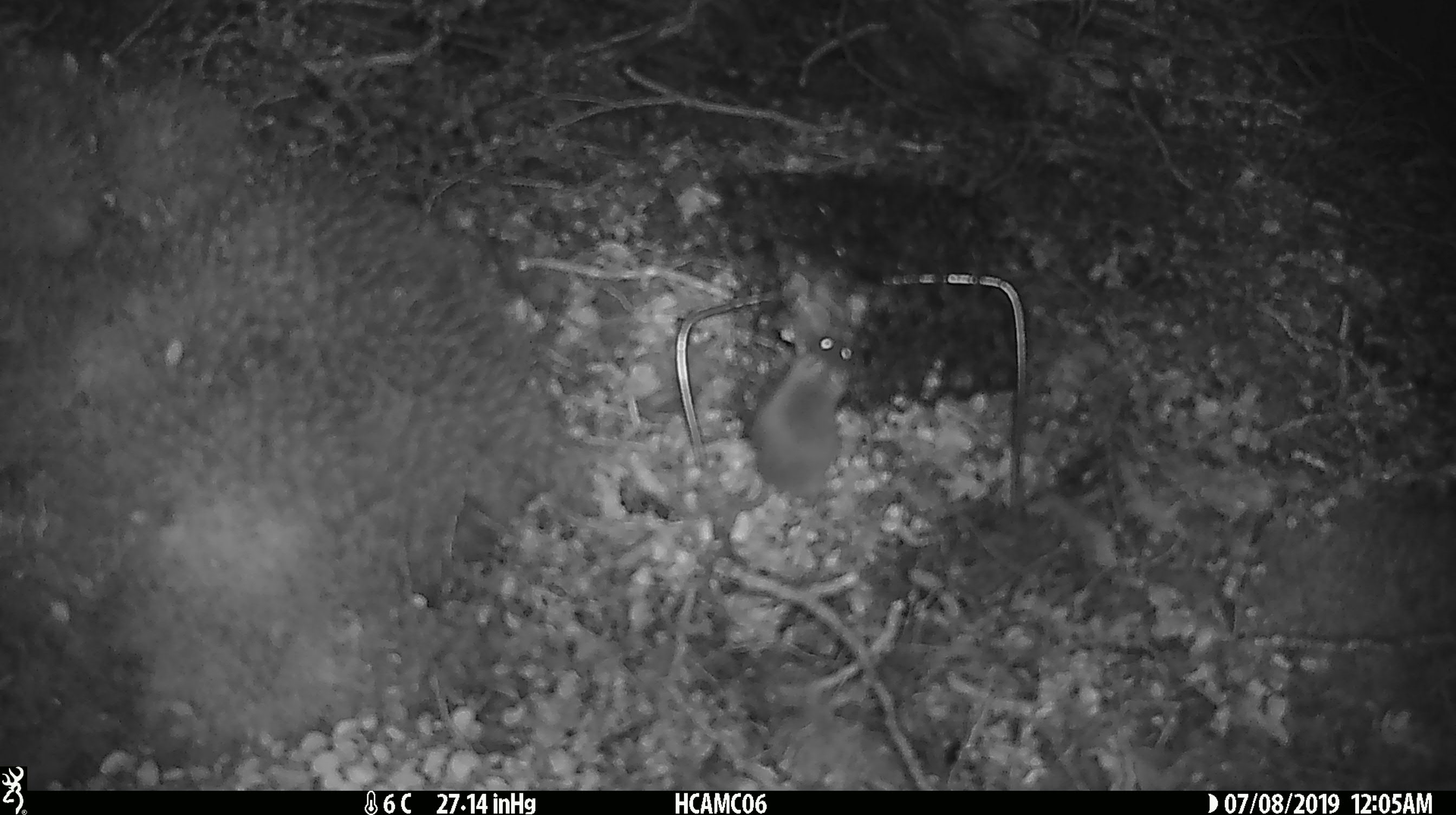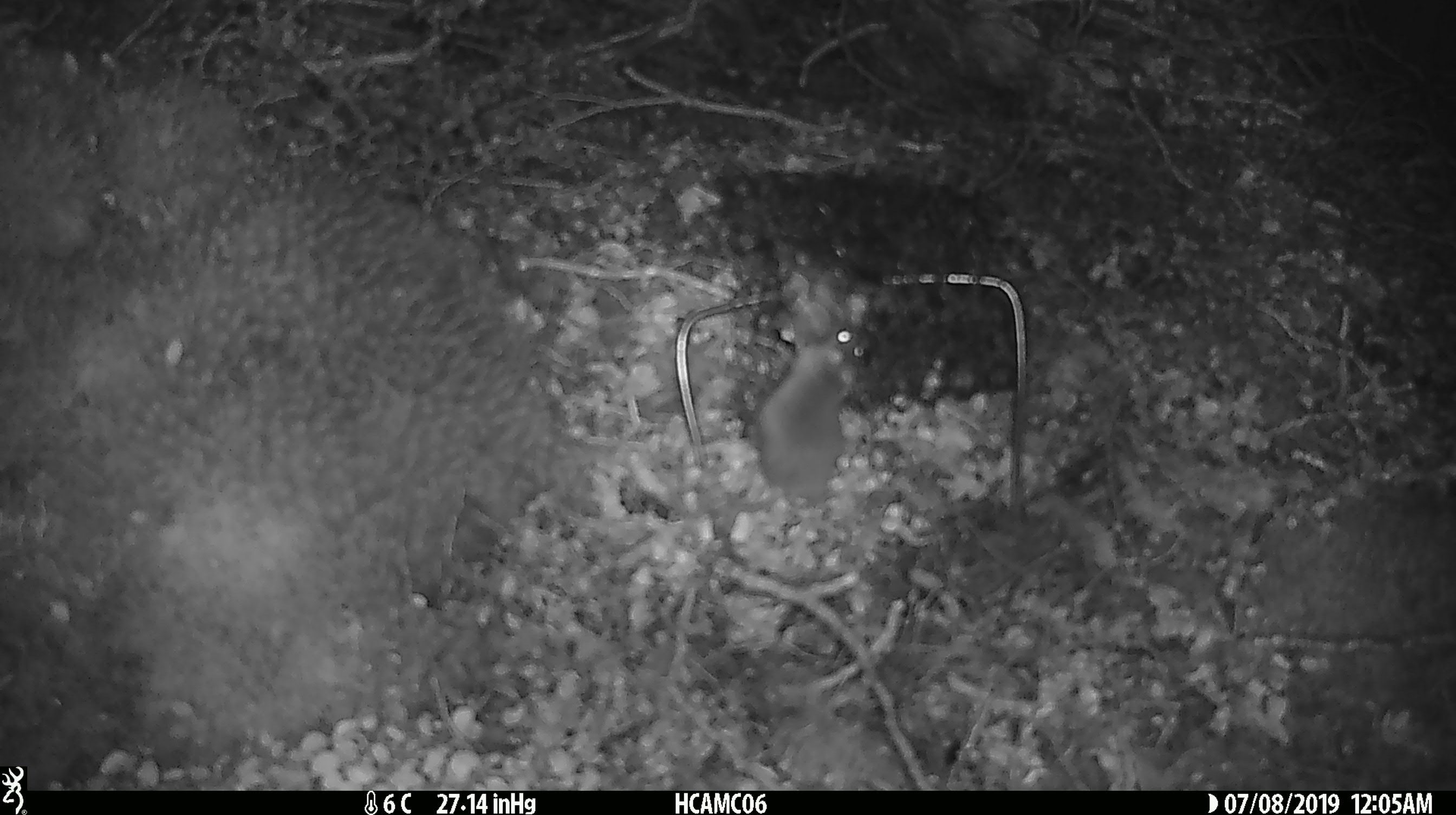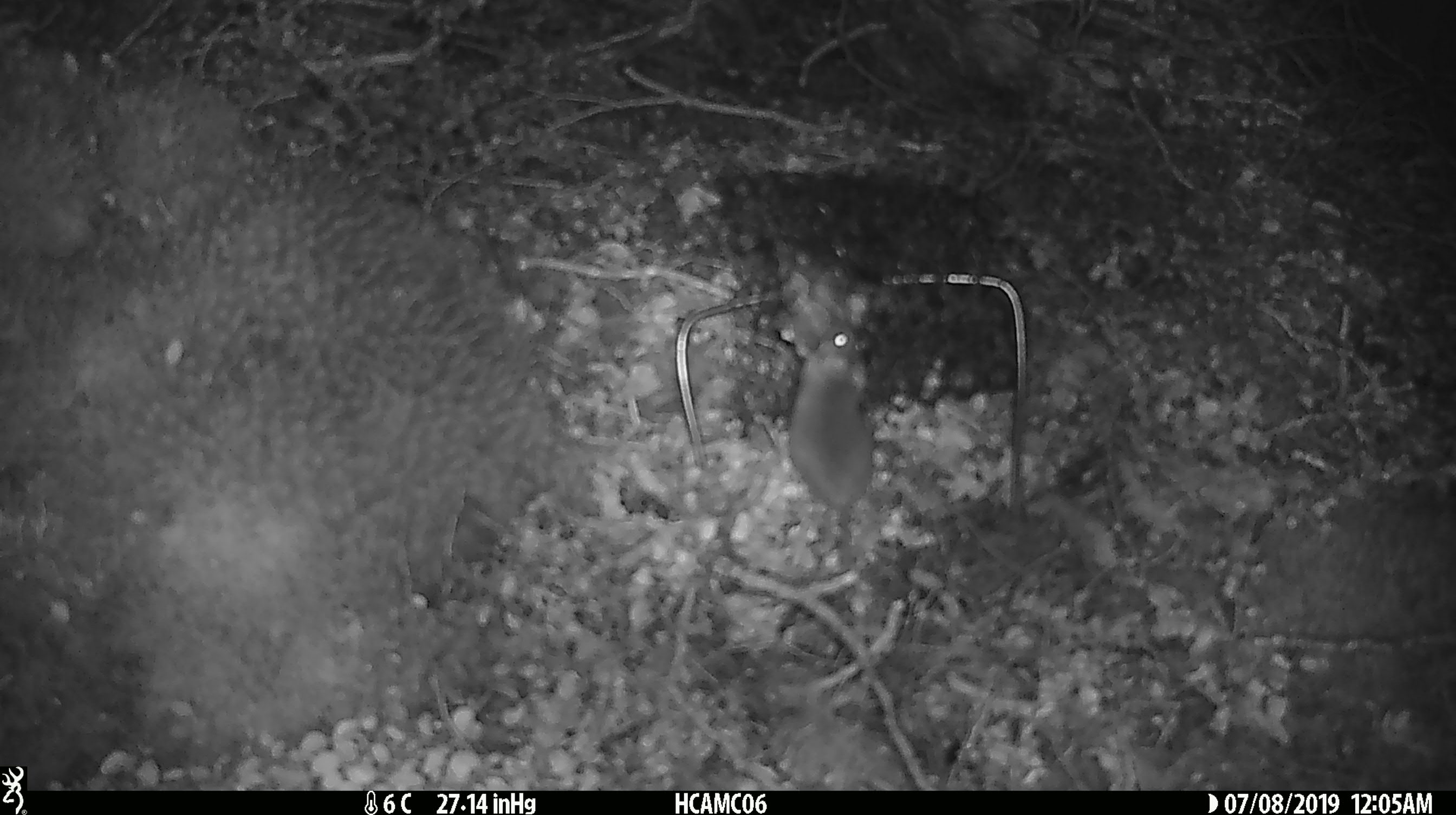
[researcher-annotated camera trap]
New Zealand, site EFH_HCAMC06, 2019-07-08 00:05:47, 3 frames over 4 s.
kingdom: Animalia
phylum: Chordata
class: Mammalia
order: Rodentia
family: Muridae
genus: Mus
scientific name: Mus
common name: mouse